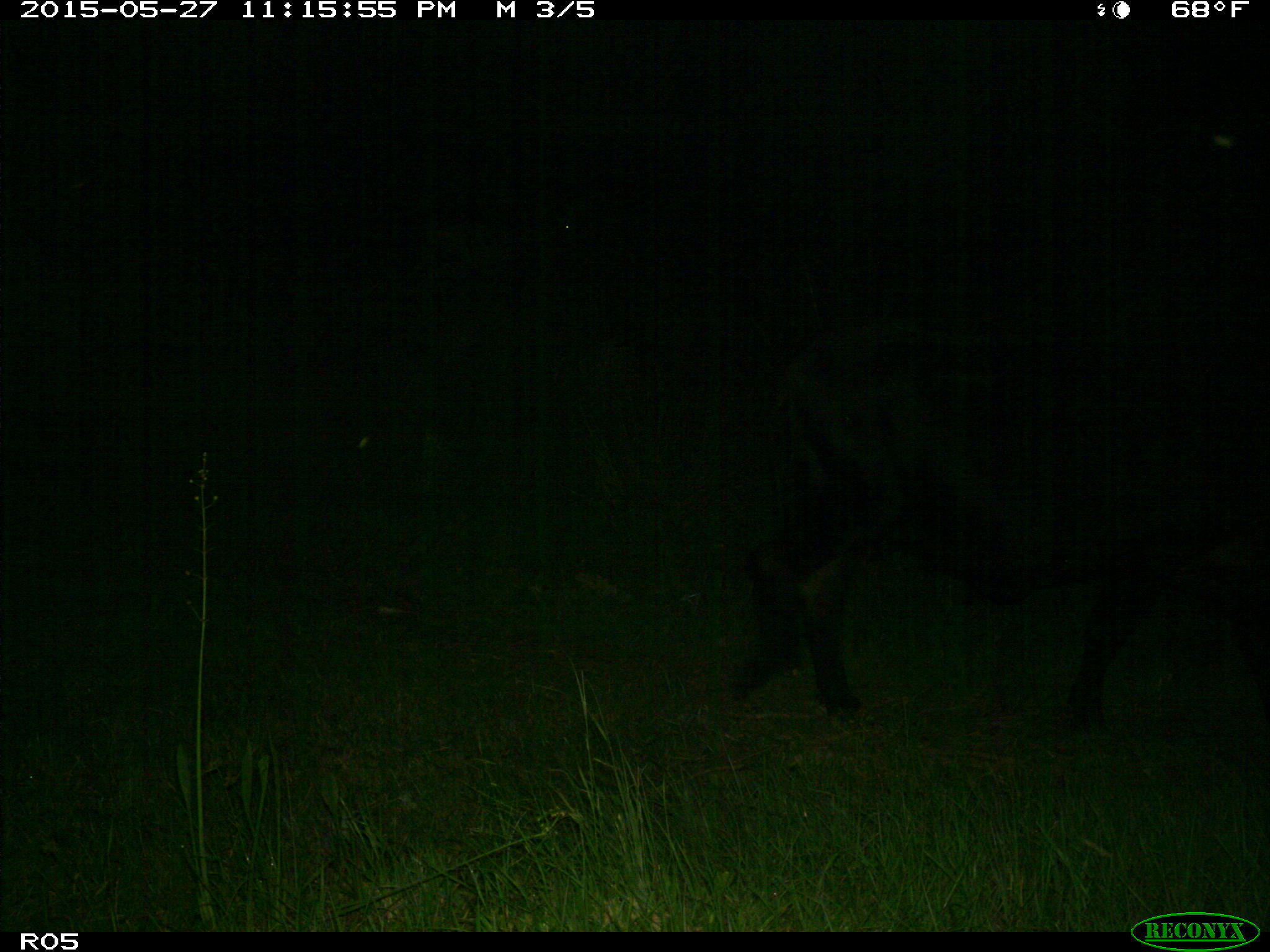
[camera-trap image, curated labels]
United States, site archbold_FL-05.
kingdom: Animalia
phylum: Chordata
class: Mammalia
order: Artiodactyla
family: Bovidae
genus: Bos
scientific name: Bos taurus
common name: domestic cow